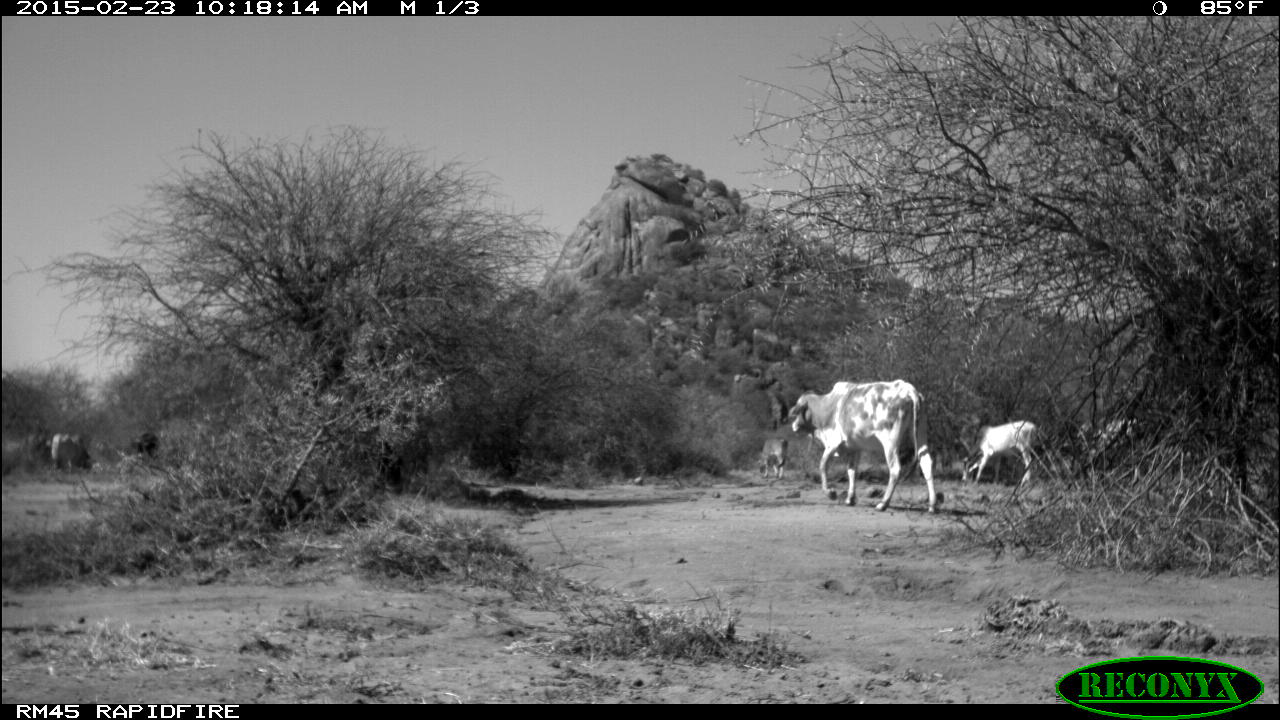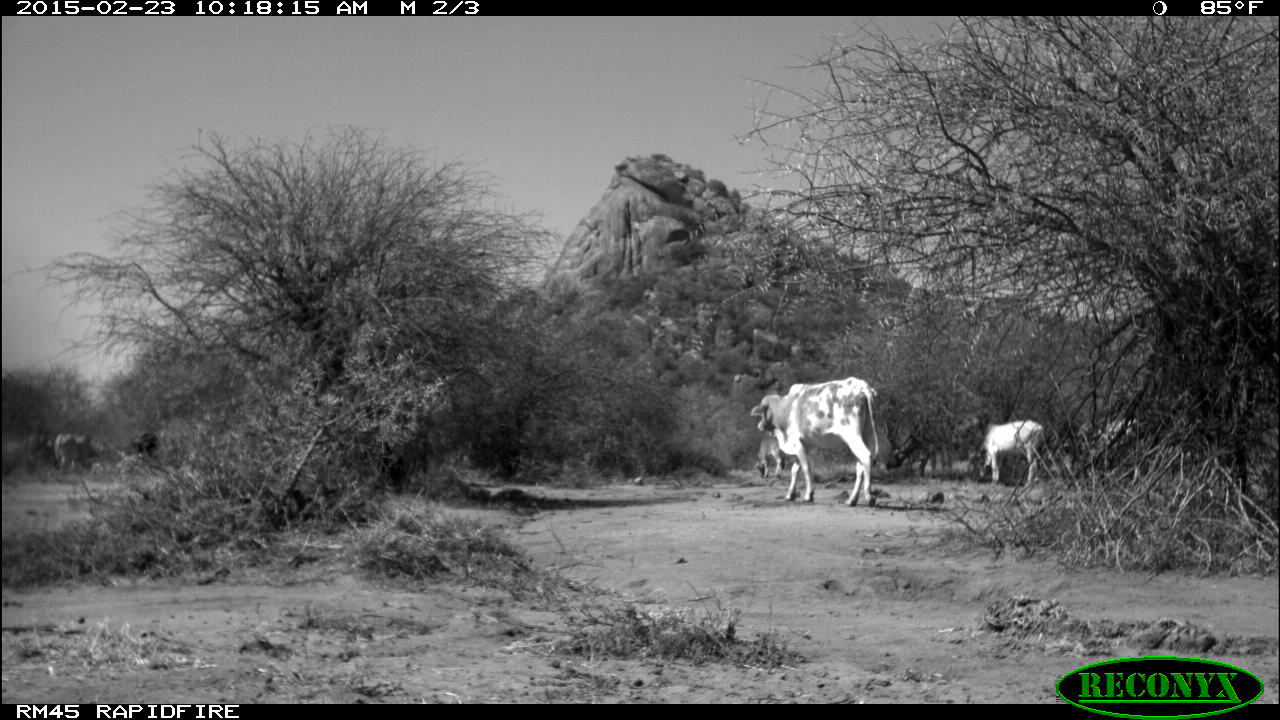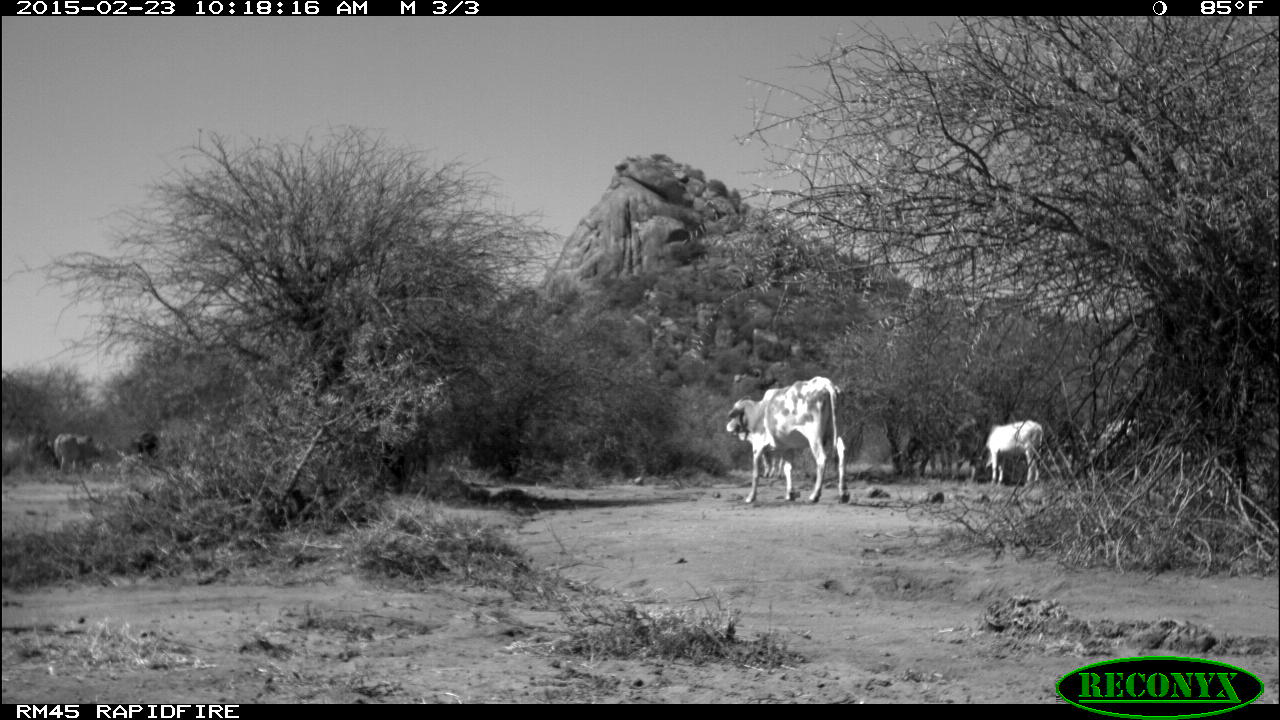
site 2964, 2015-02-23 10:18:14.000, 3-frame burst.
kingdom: Animalia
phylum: Chordata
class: Mammalia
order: Artiodactyla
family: Bovidae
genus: Bos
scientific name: Bos taurus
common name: domestic cattle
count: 17